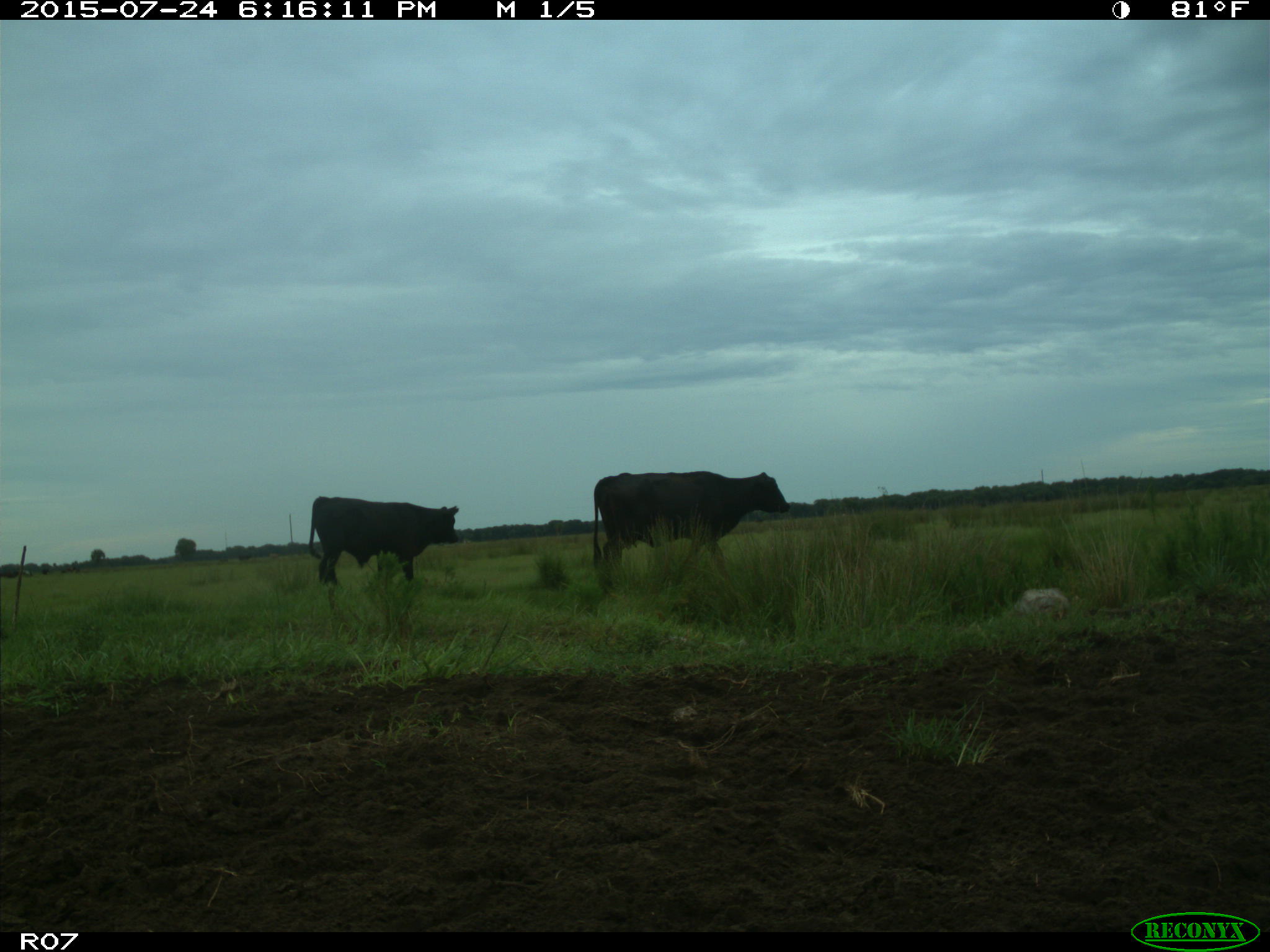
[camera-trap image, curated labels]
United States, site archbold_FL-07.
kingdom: Animalia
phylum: Chordata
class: Mammalia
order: Artiodactyla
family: Bovidae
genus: Bos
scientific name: Bos taurus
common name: domestic cow